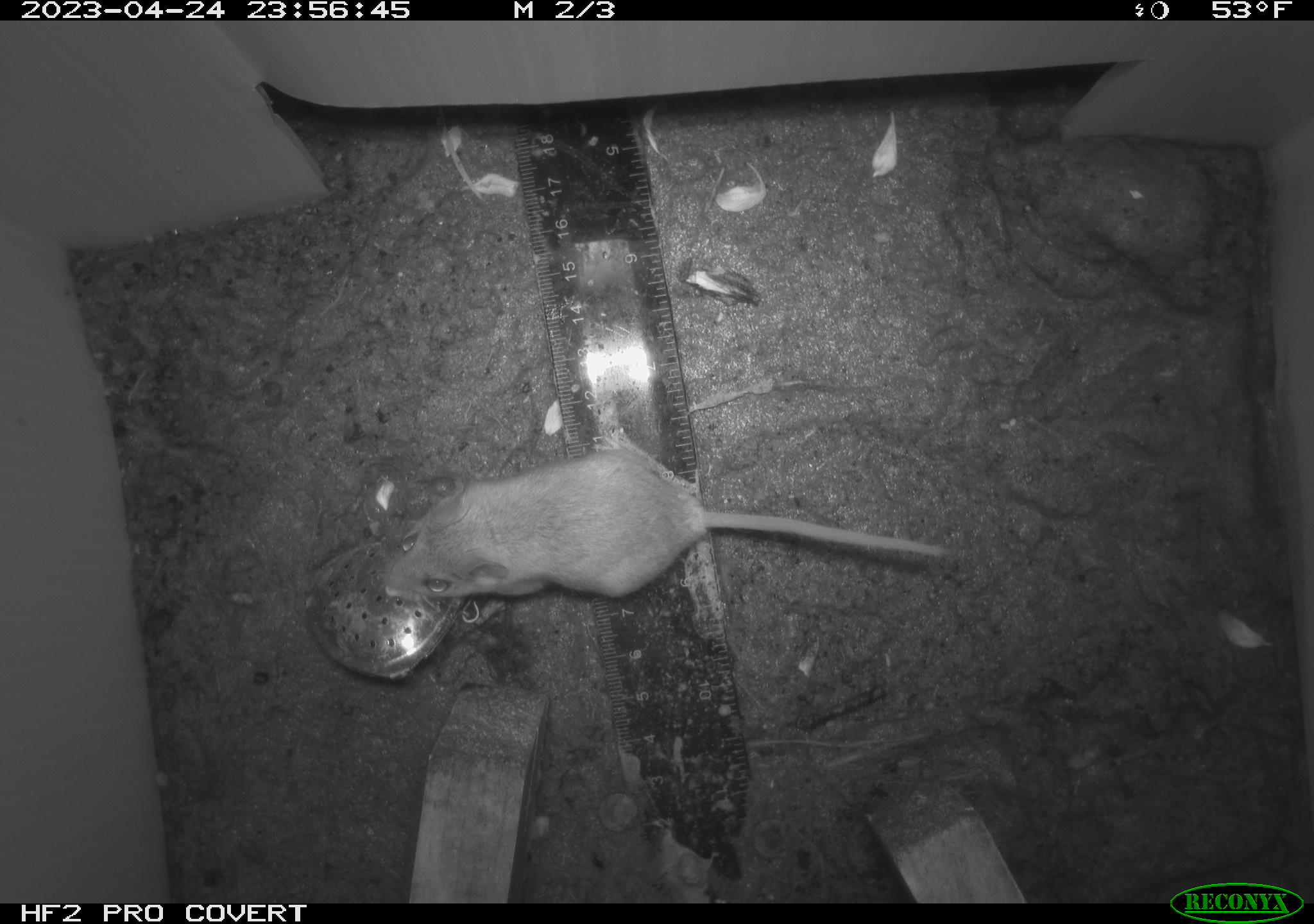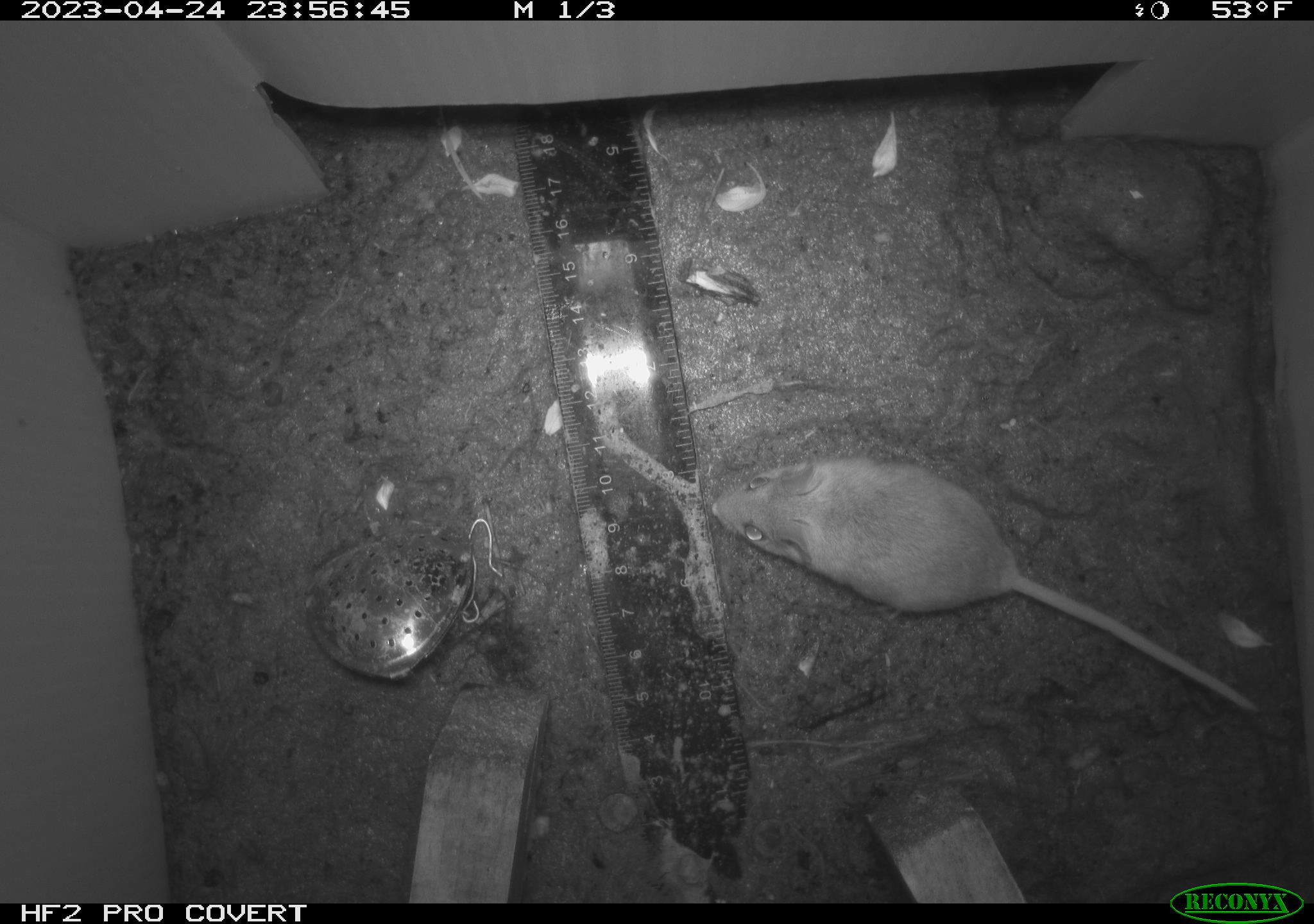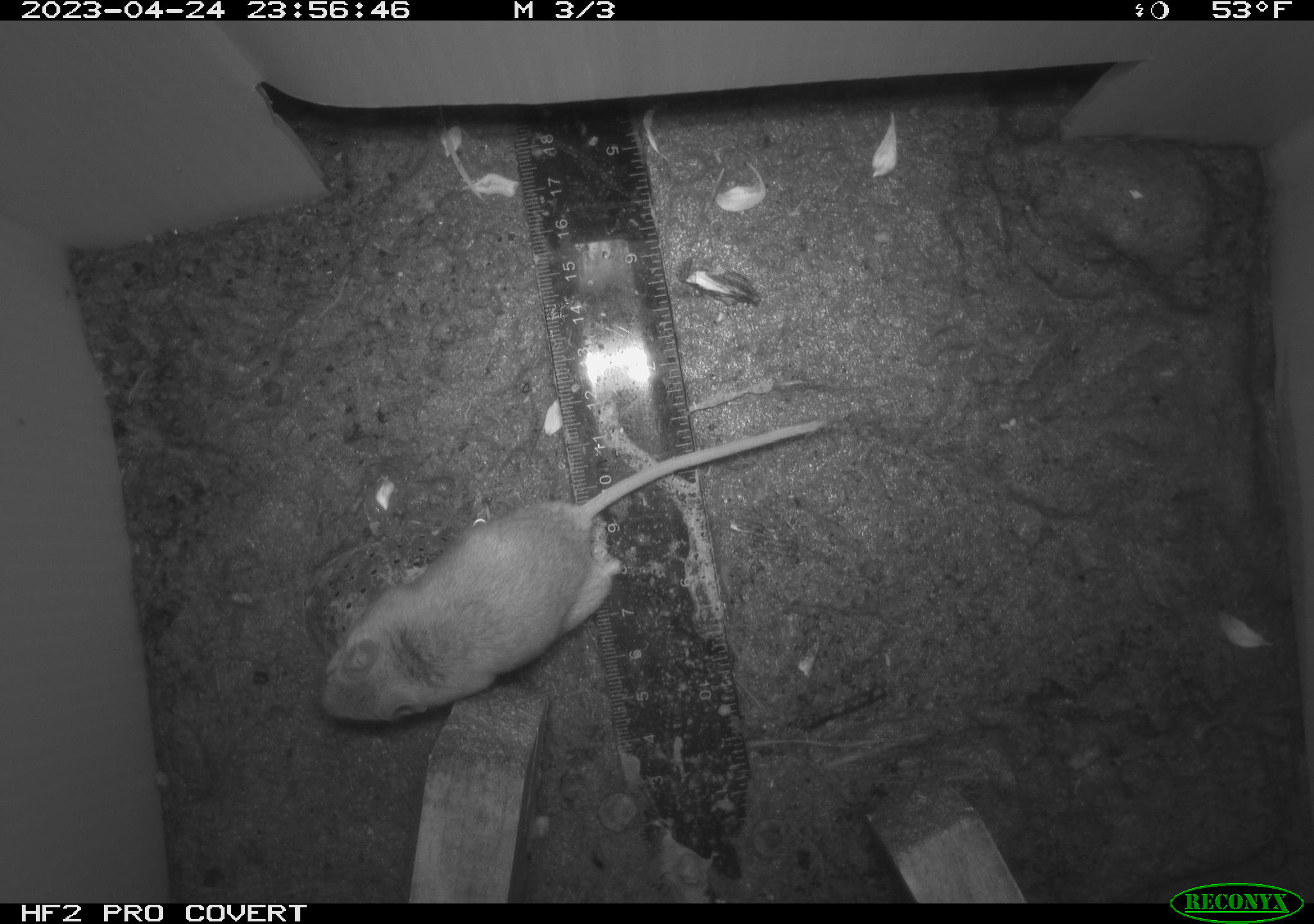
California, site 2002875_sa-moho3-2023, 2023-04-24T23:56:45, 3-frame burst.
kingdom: Animalia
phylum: Chordata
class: Mammalia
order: Rodentia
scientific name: Rodentia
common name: mouse species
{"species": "mouse species (Rodentia)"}